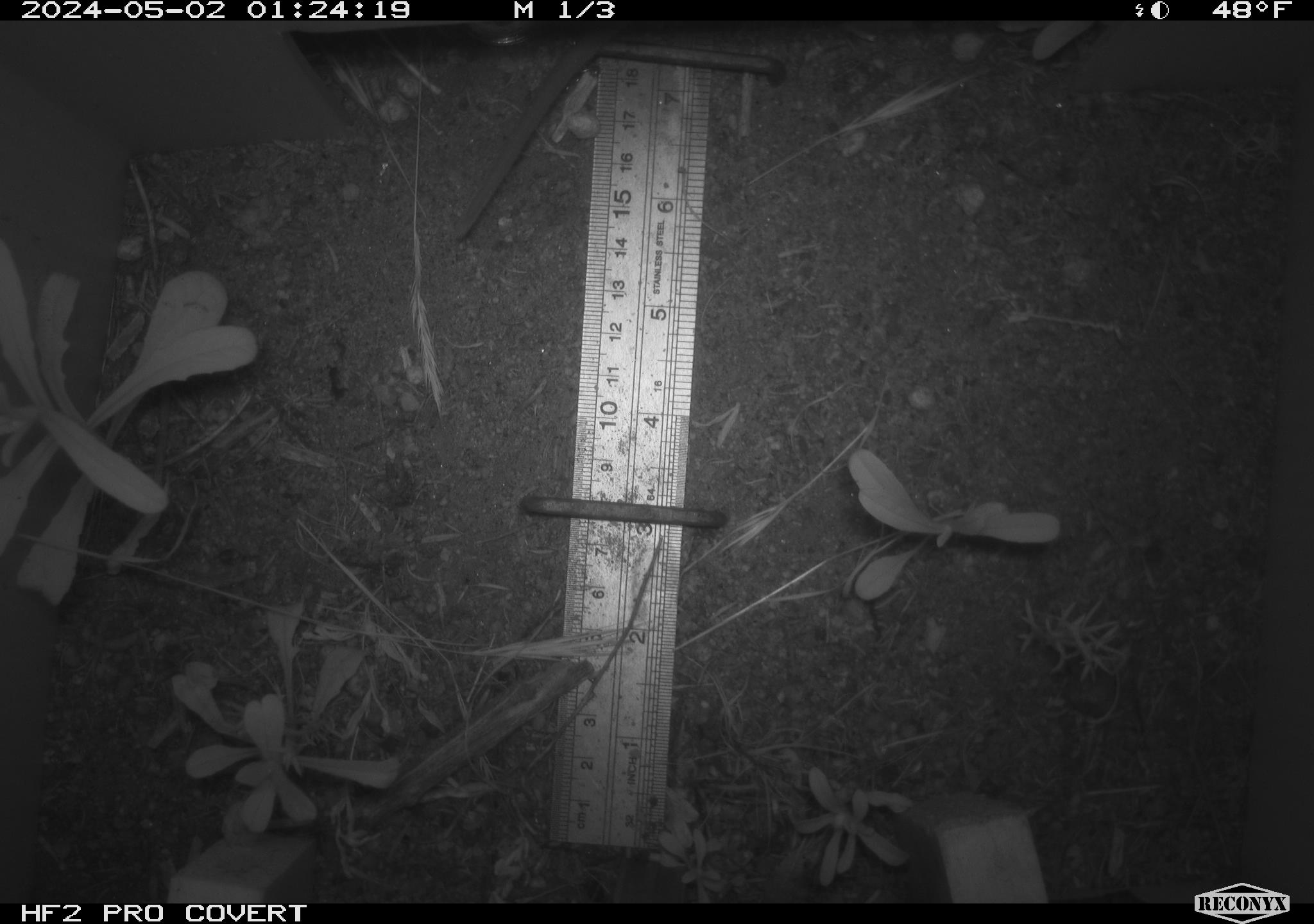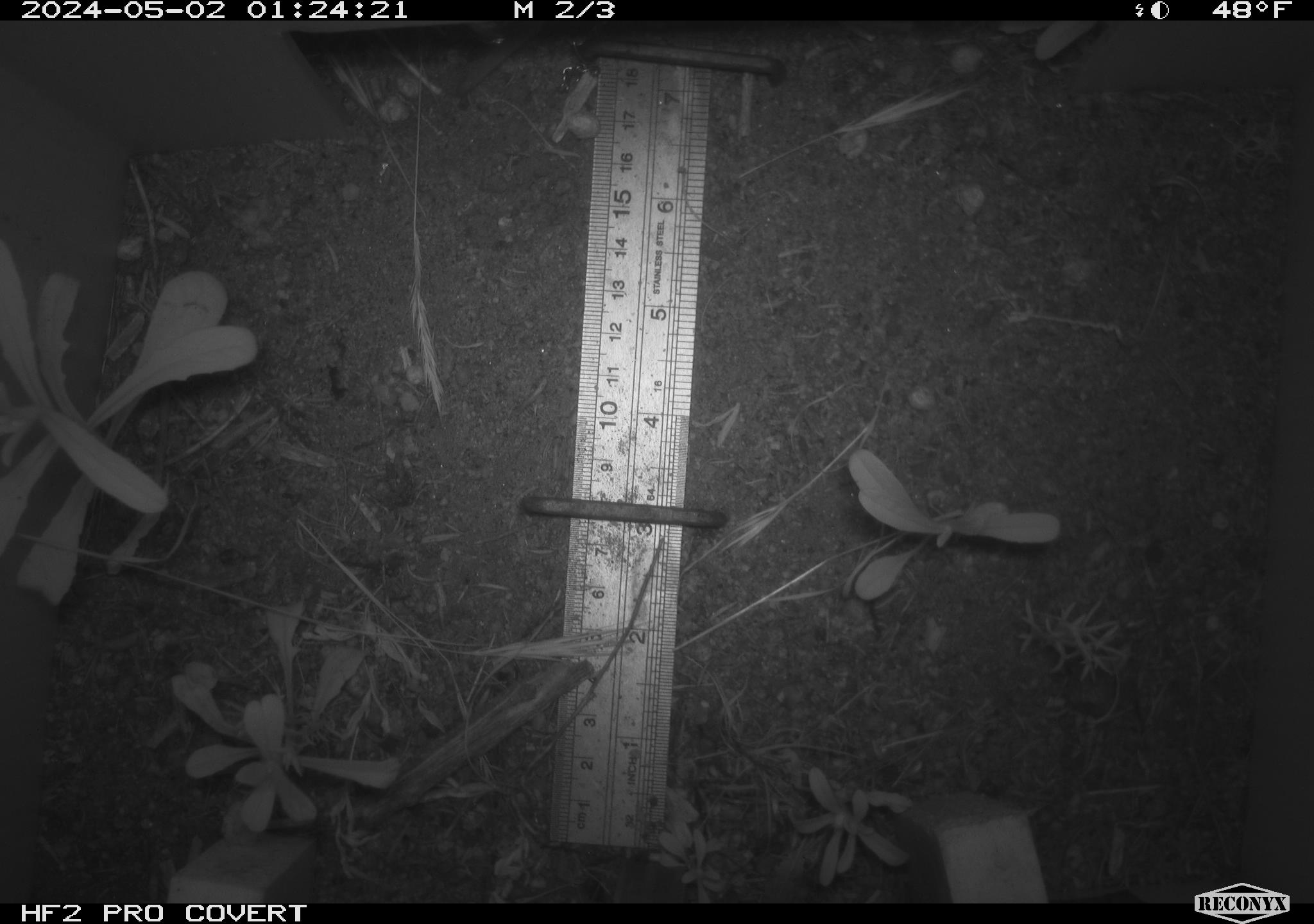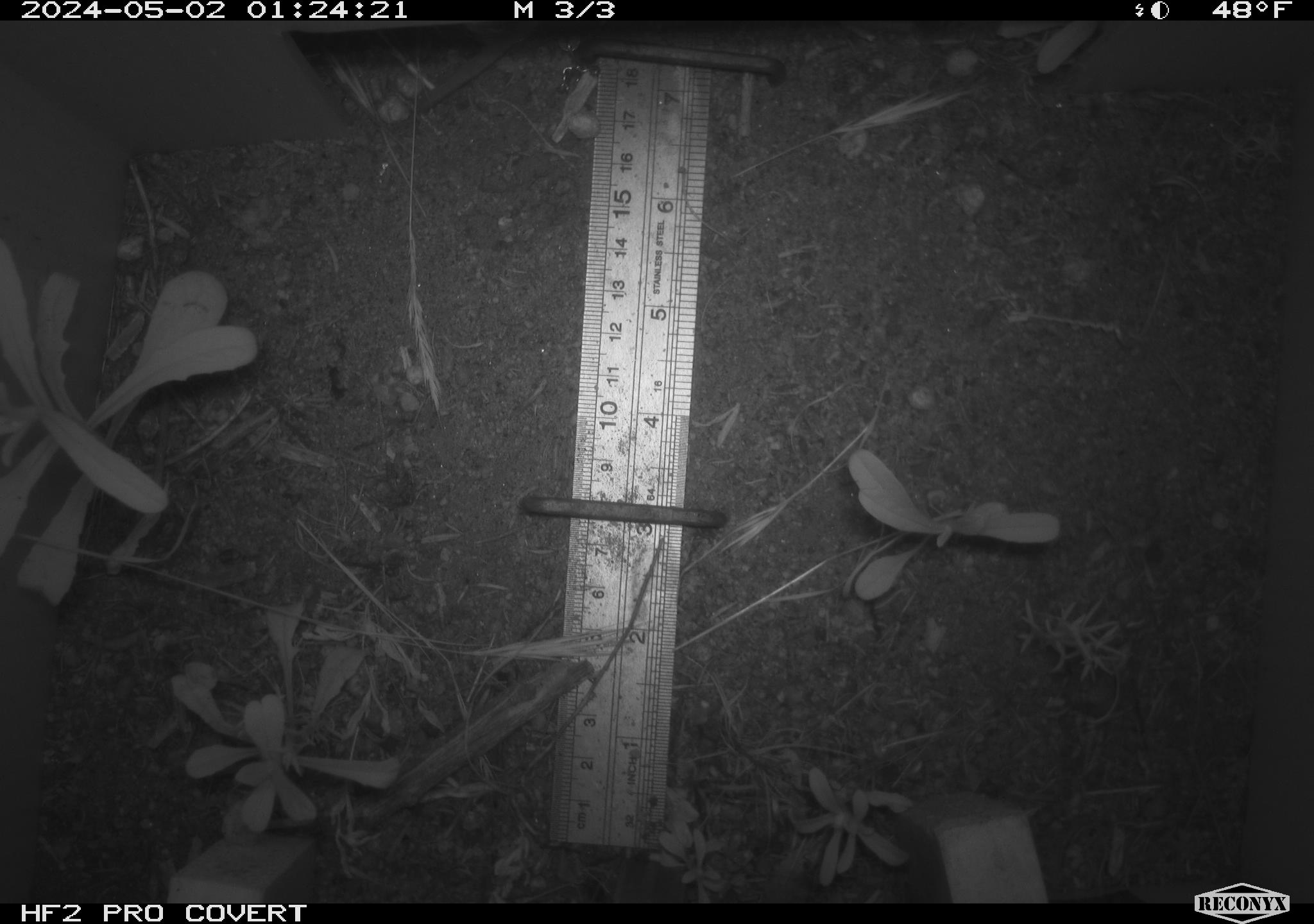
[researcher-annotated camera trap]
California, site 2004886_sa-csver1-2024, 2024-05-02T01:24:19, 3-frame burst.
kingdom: Animalia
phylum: Chordata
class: Mammalia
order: Rodentia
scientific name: Rodentia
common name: rodent